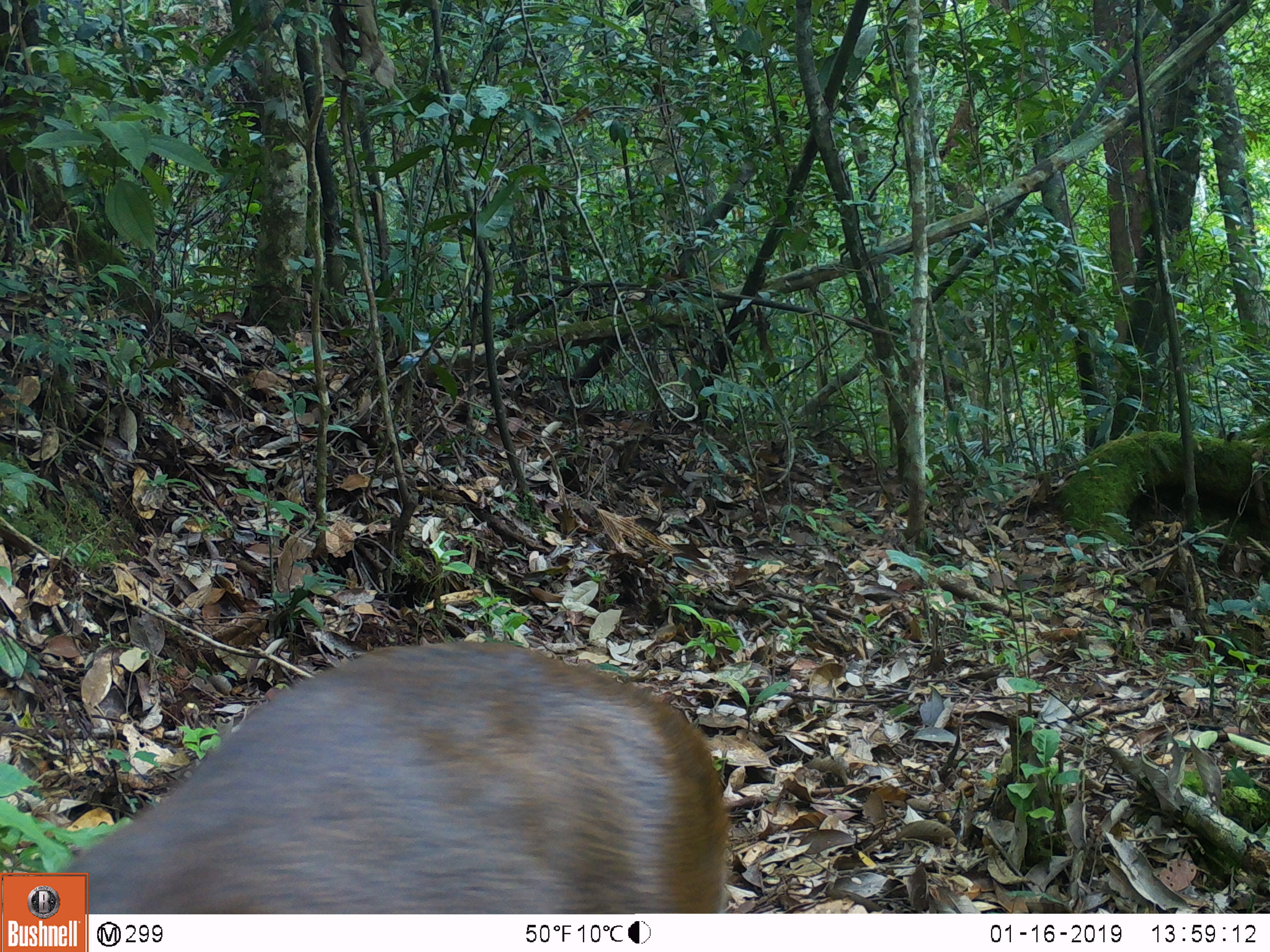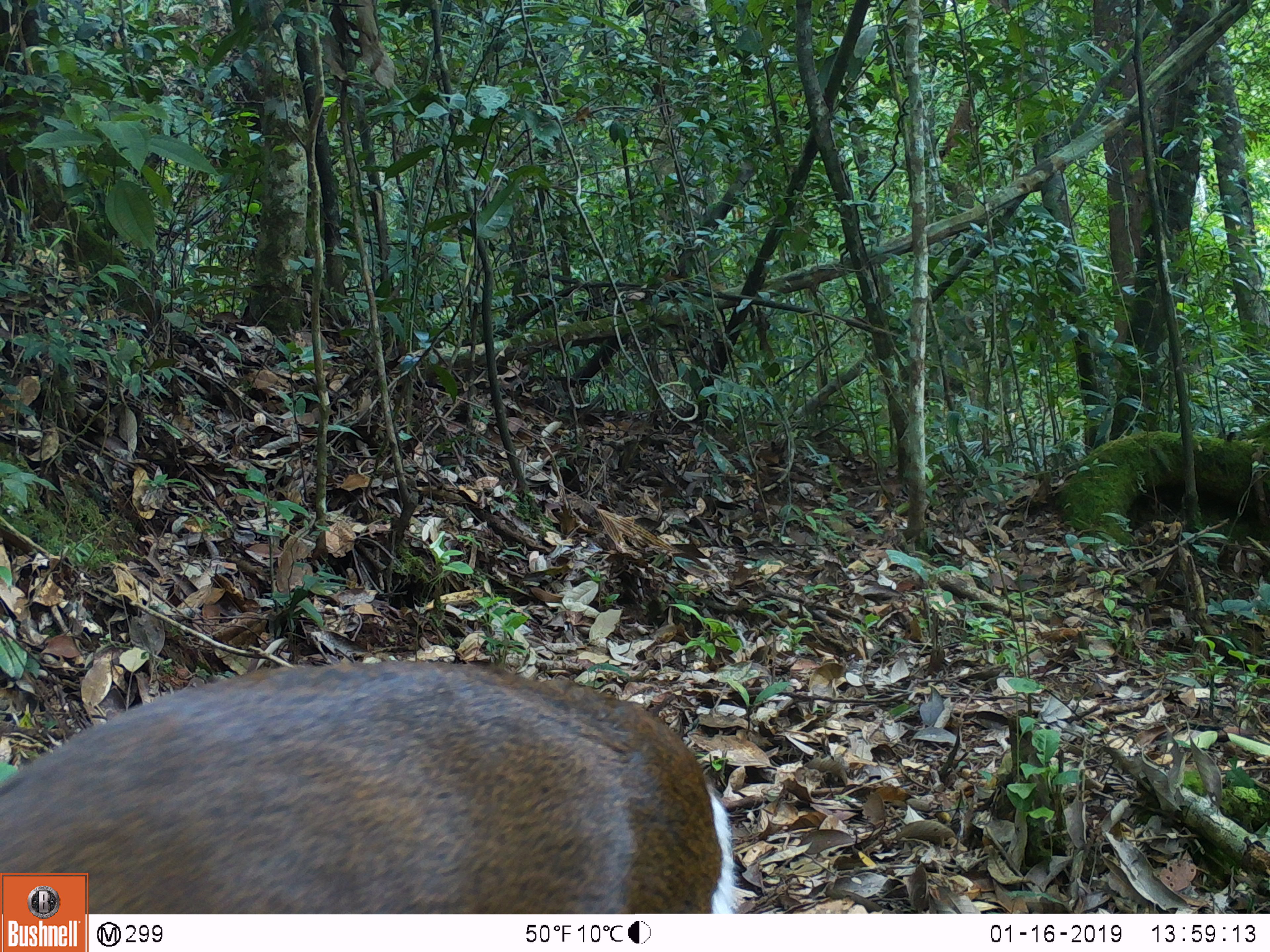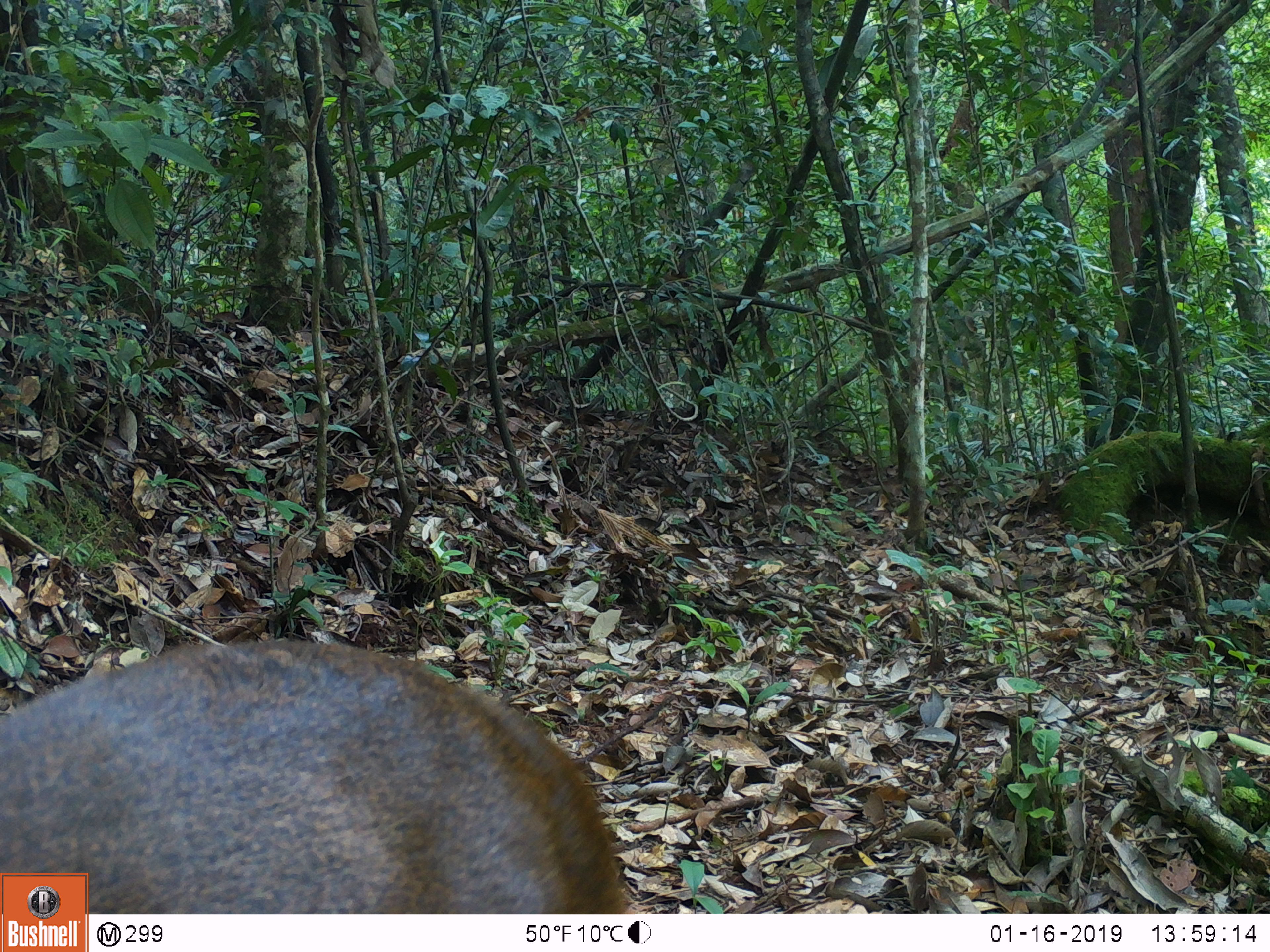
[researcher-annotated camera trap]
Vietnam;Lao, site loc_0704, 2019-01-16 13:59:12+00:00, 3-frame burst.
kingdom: Animalia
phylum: Chordata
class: Mammalia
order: Artiodactyla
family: Cervidae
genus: Muntiacus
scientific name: Muntiacus rooseveltorum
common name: roosevelt's muntjac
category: roosevelts muntjac group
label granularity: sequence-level